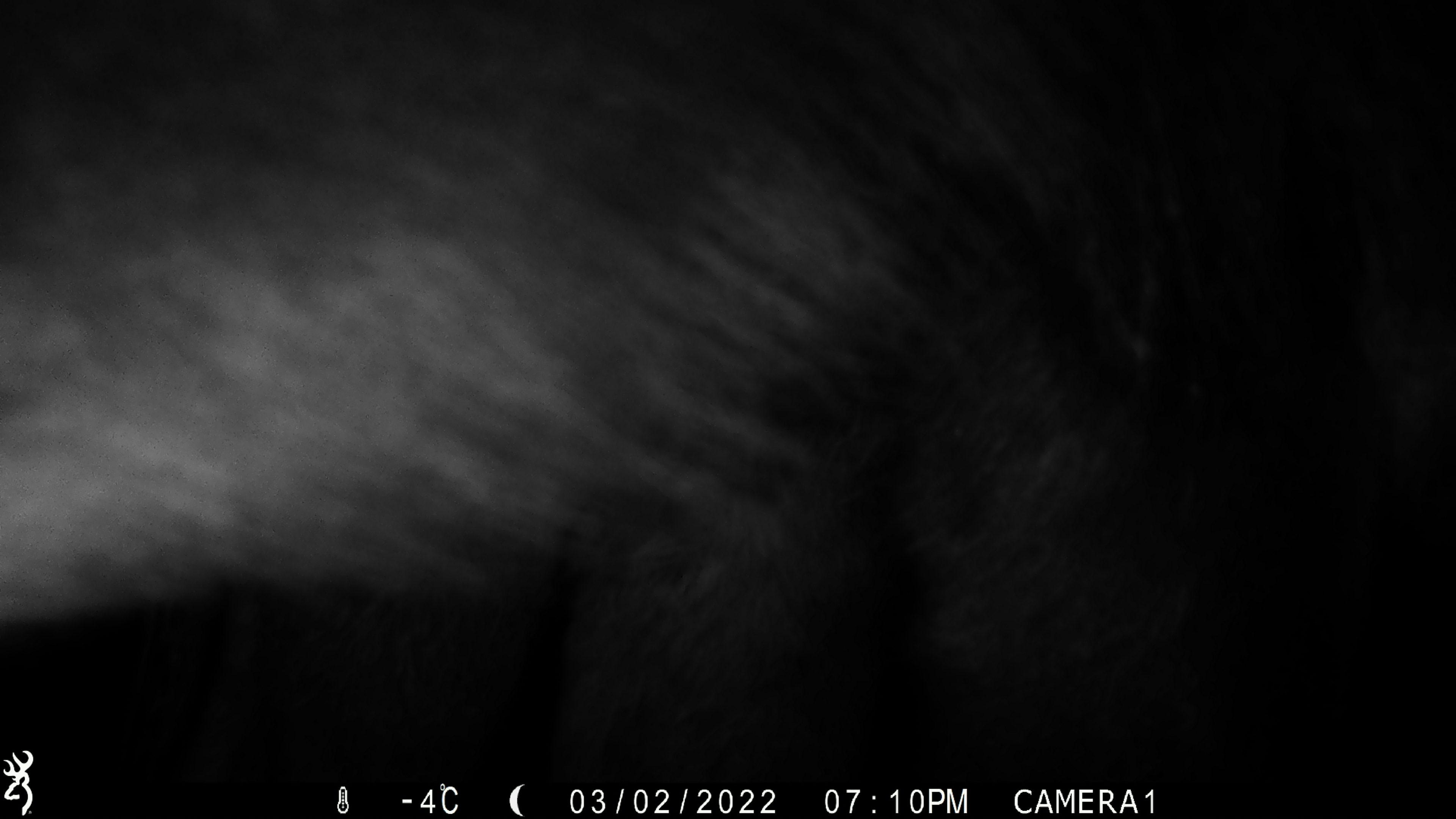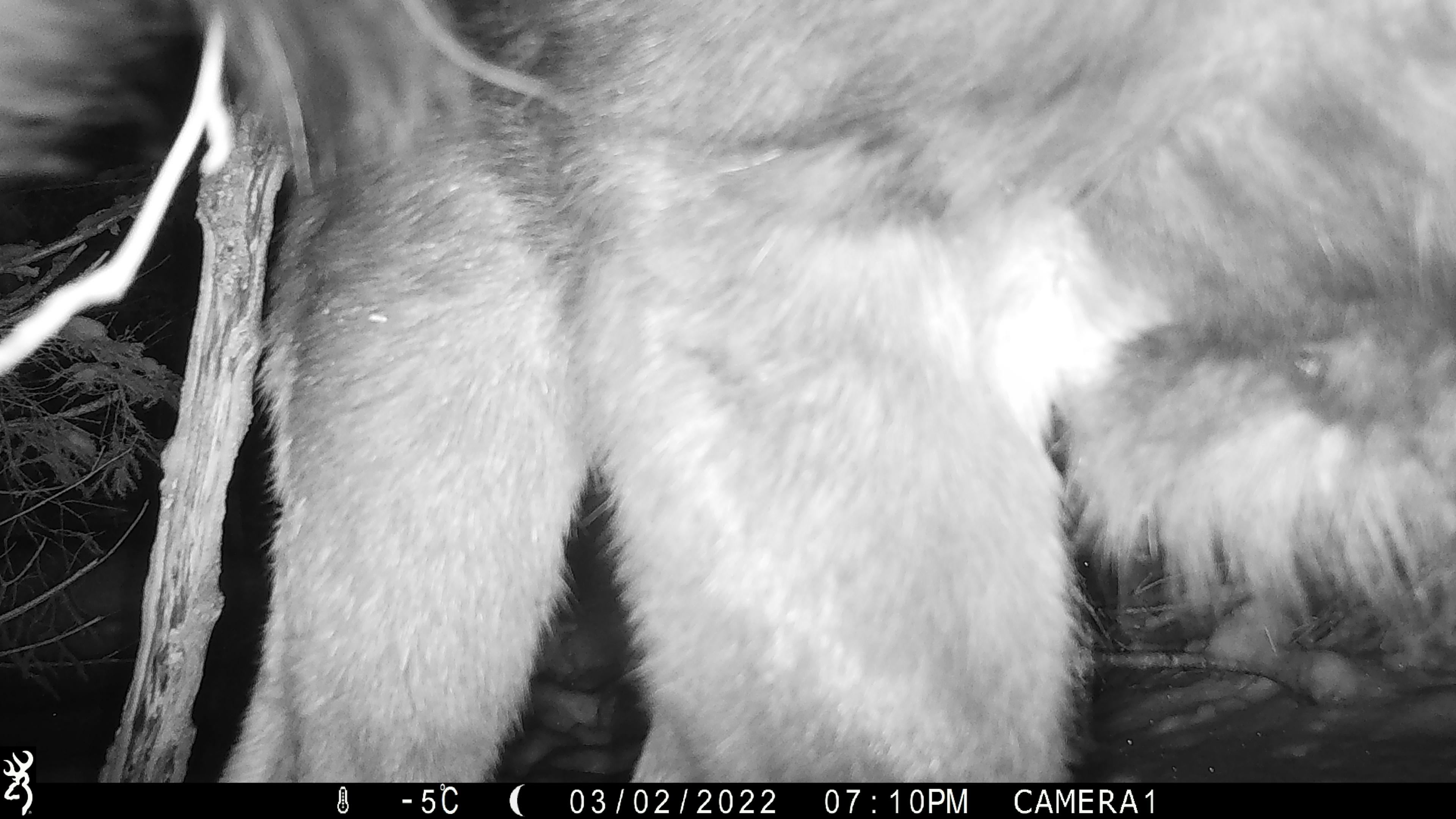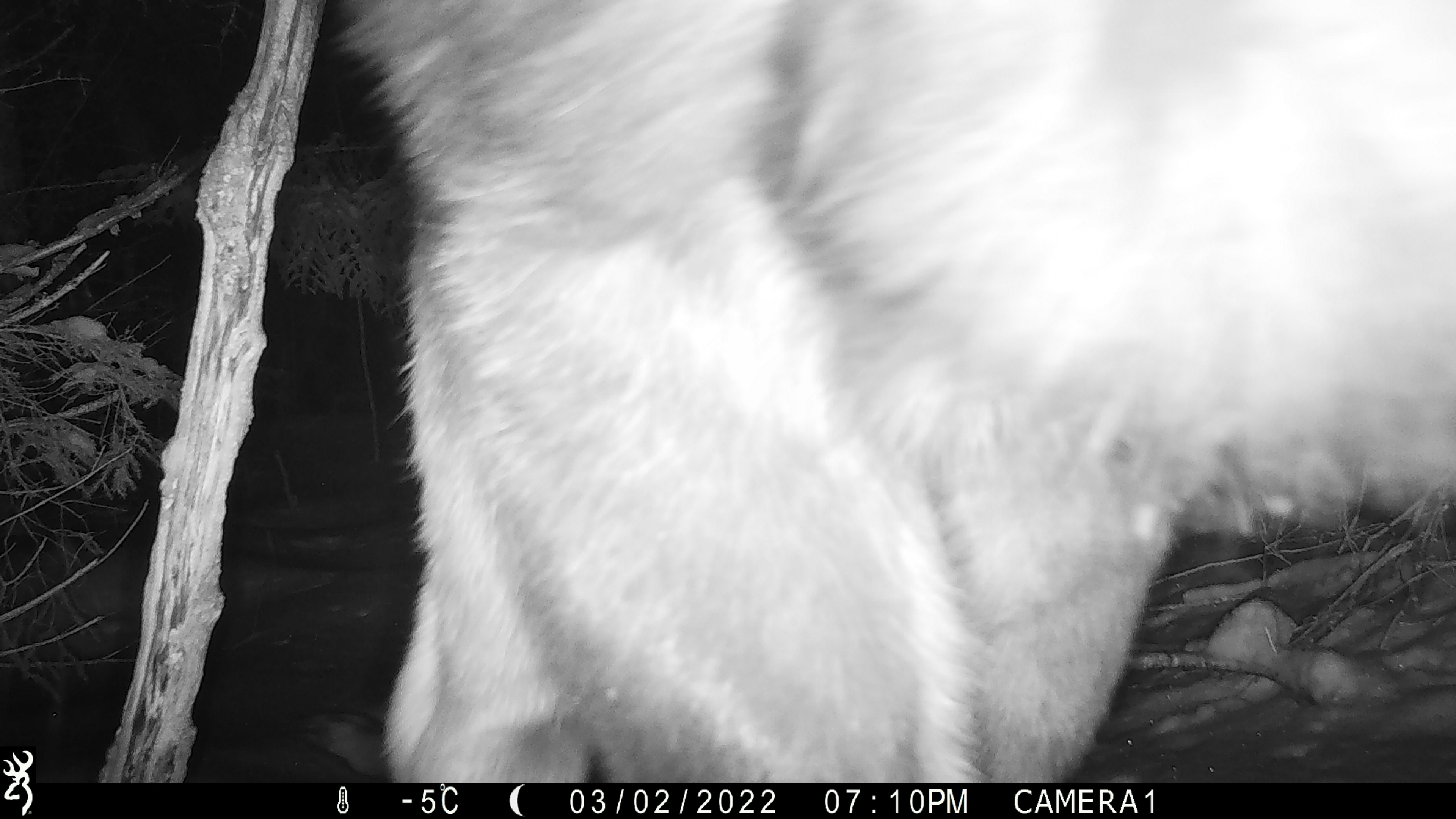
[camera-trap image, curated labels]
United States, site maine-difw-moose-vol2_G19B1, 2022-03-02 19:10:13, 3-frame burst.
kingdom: Animalia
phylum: Chordata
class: Mammalia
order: Artiodactyla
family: Cervidae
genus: Alces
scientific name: Alces alces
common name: moose